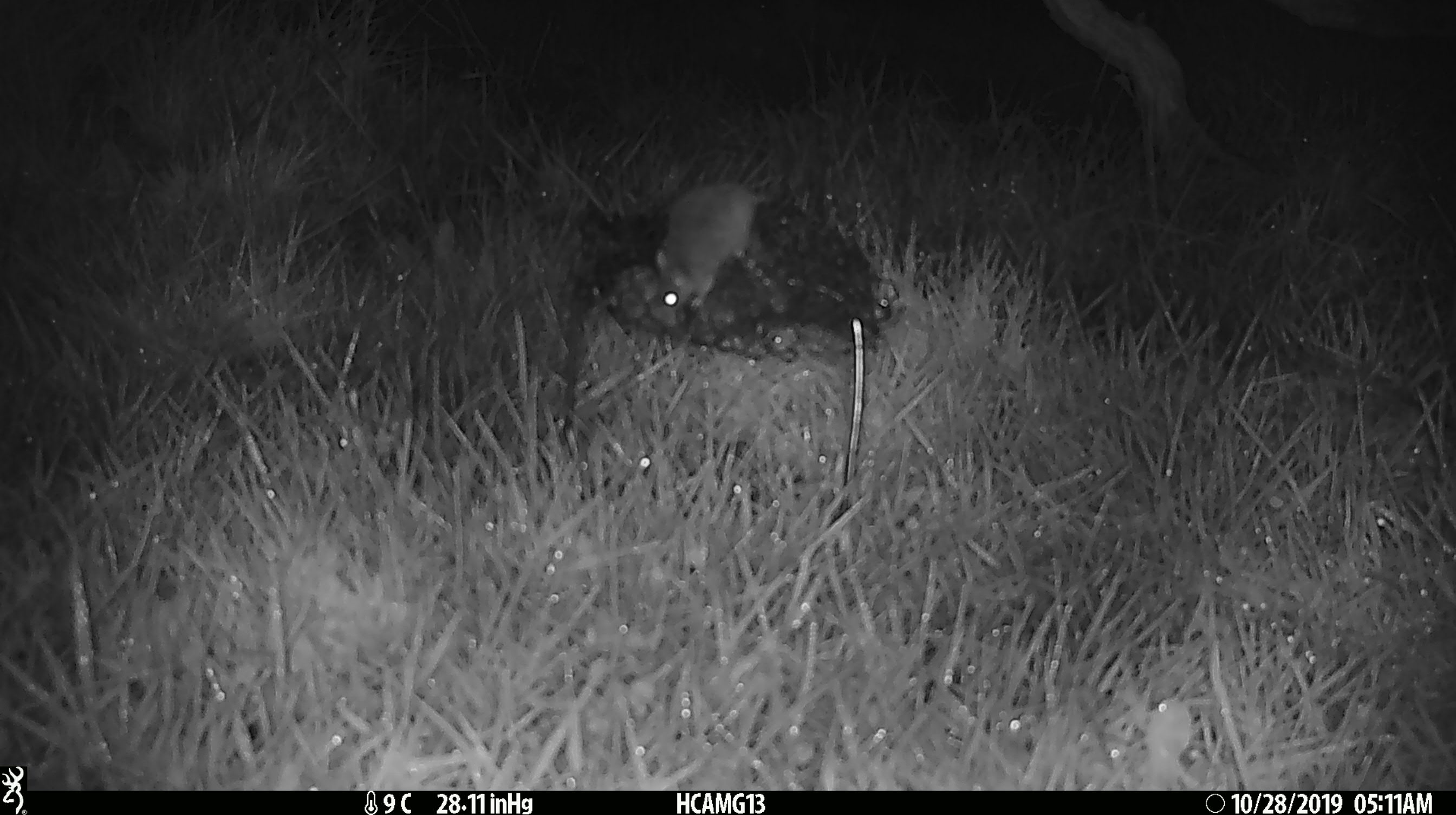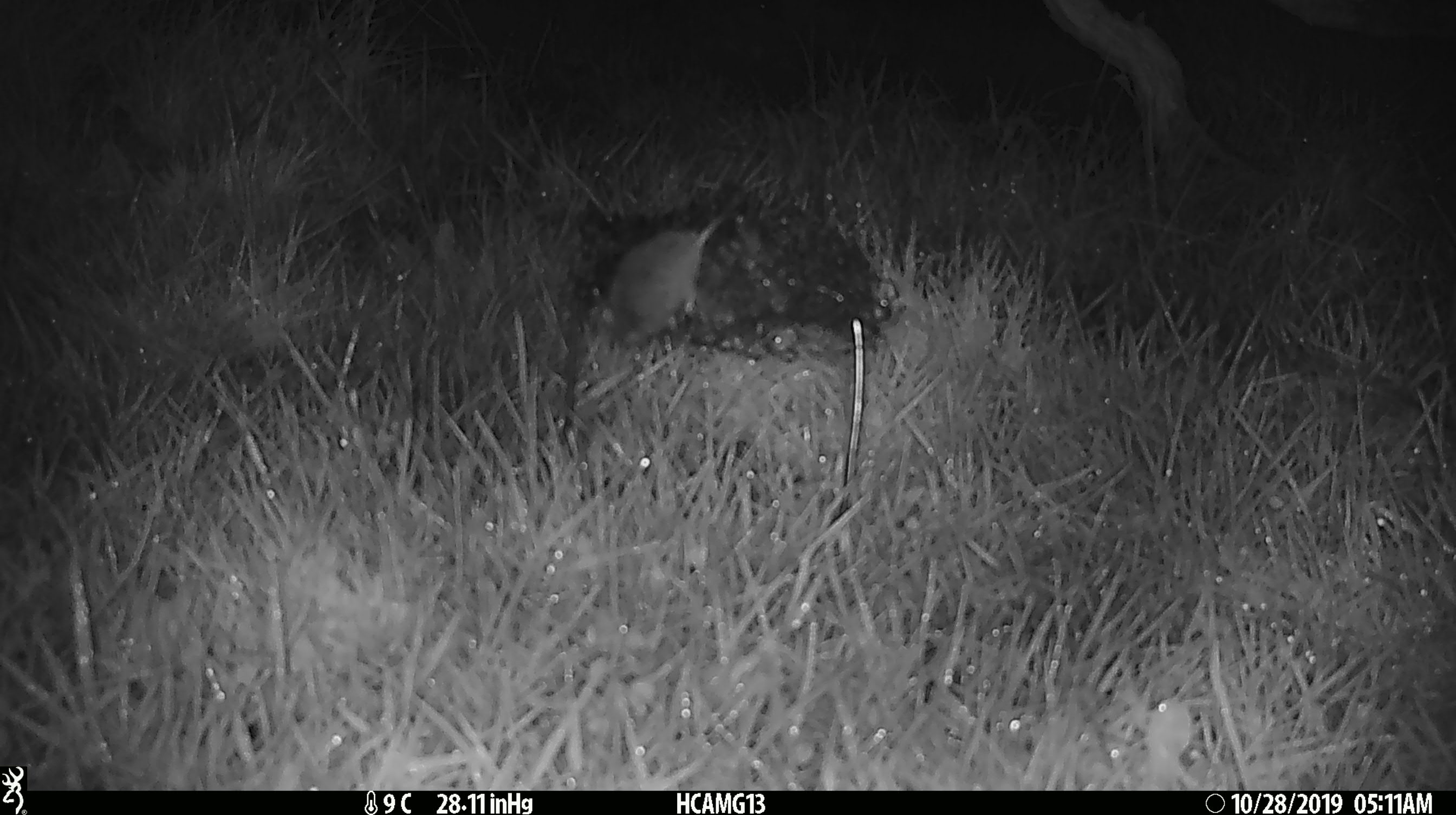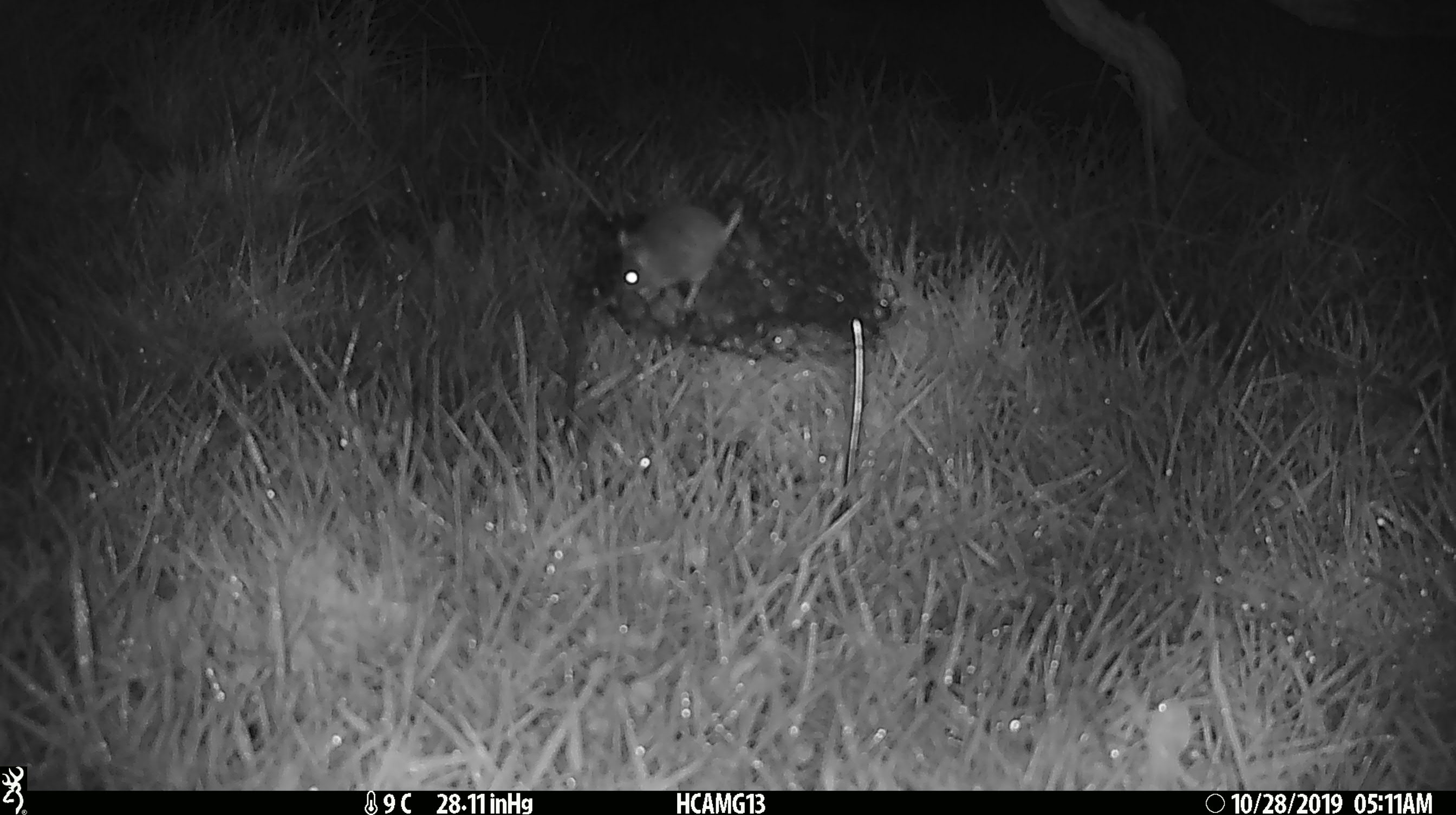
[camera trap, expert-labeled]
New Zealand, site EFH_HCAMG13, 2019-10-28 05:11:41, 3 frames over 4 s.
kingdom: Animalia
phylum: Chordata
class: Mammalia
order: Rodentia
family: Muridae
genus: Mus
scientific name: Mus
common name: mouse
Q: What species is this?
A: Mouse (Mus).